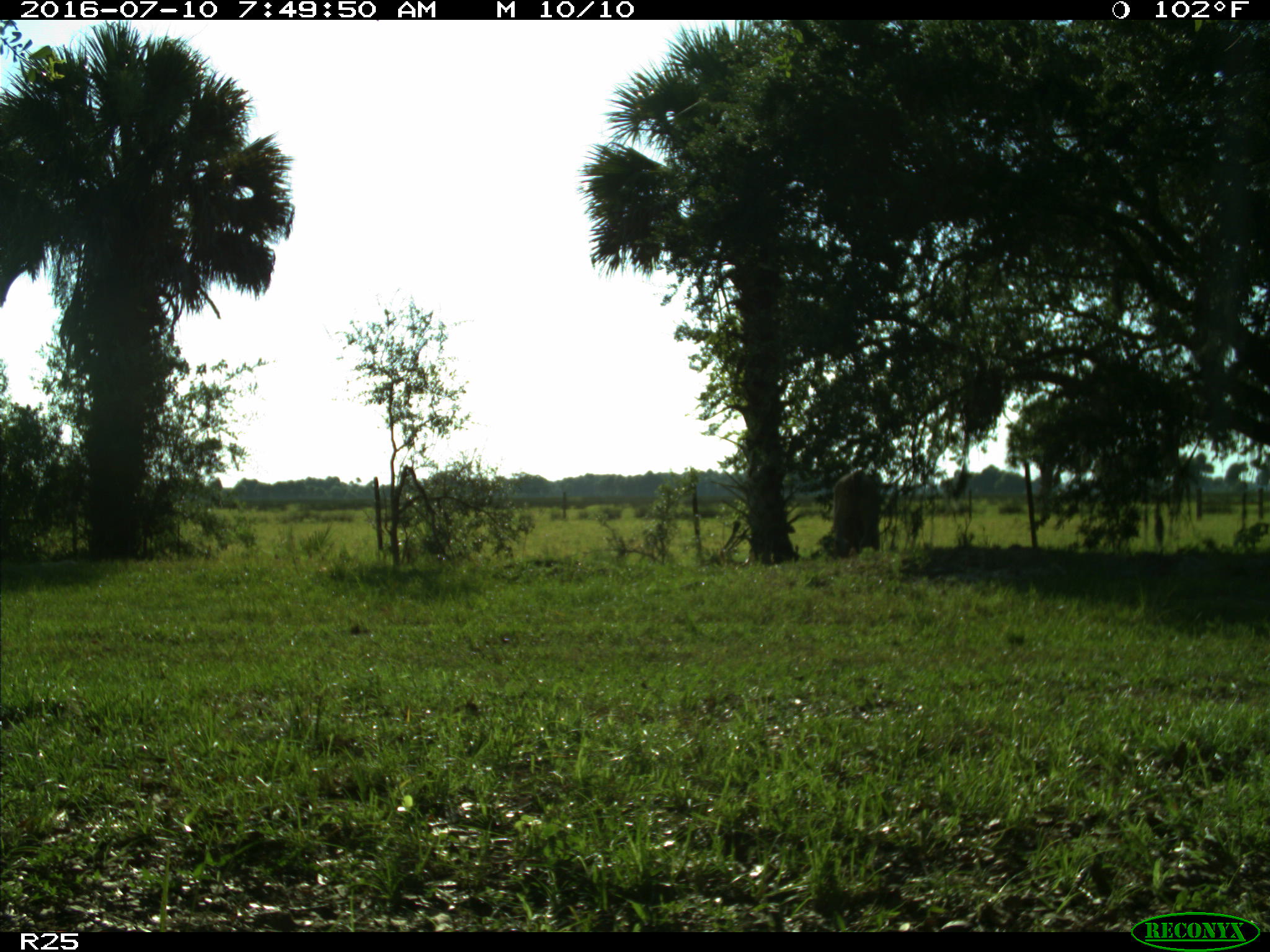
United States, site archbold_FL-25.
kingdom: Animalia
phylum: Chordata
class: Mammalia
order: Artiodactyla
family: Bovidae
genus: Bos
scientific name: Bos taurus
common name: domestic cow